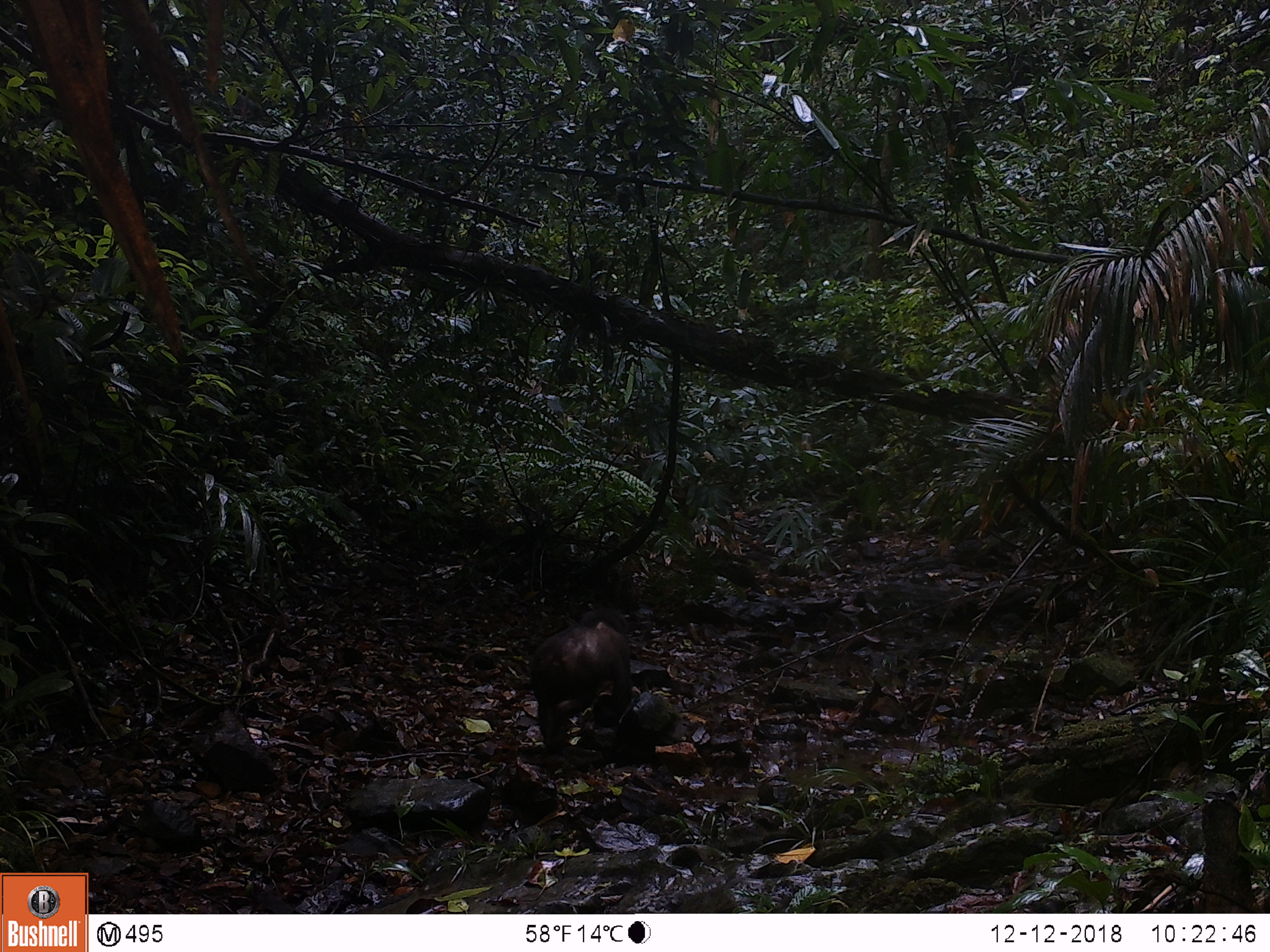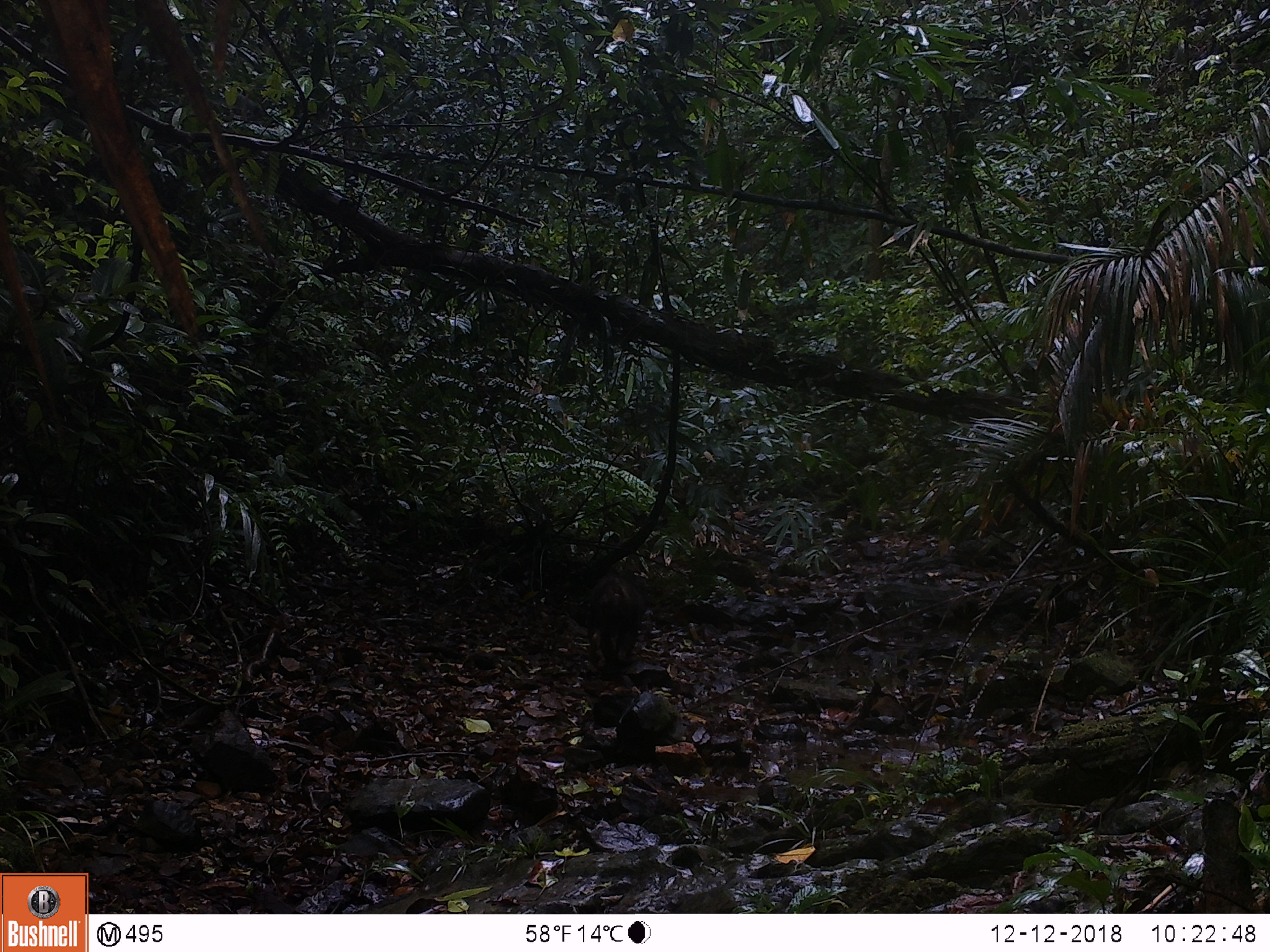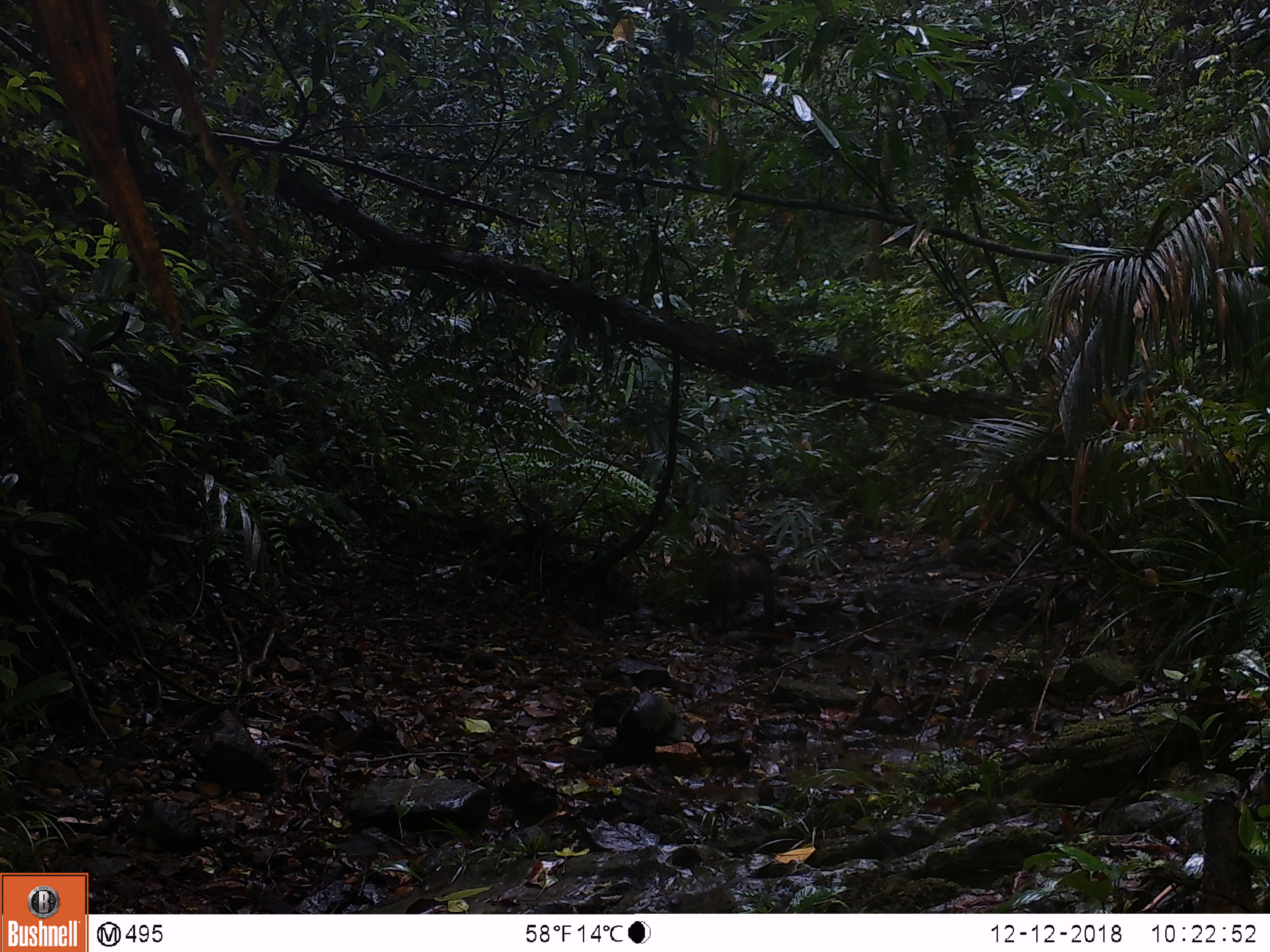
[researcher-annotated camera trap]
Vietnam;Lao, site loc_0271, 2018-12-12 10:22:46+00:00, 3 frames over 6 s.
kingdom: Animalia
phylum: Chordata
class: Mammalia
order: Primates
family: Cercopithecidae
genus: Macaca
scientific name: Macaca arctoides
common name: stump-tailed macaque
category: stump tailed macaque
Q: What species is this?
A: Stump tailed macaque (stump-tailed macaque) (Macaca arctoides).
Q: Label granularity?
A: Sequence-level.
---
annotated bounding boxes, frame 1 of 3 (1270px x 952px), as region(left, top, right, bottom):
stump tailed macaque: region(528, 606, 631, 755)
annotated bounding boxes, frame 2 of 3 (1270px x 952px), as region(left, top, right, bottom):
stump tailed macaque: region(587, 569, 645, 666)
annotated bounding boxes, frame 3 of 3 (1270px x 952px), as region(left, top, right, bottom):
stump tailed macaque: region(708, 548, 775, 632)